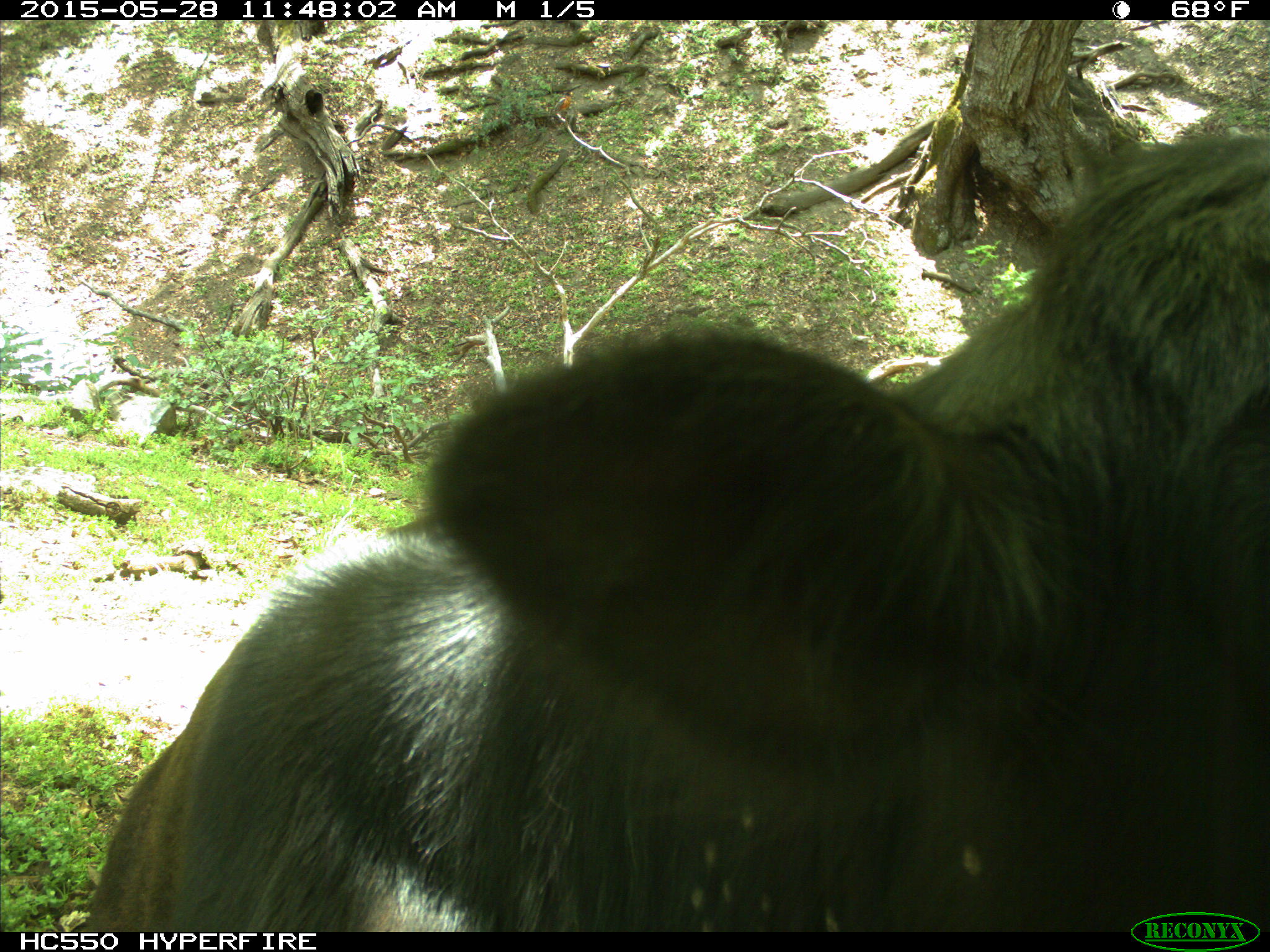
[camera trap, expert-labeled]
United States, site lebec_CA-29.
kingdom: Animalia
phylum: Chordata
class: Mammalia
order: Artiodactyla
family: Bovidae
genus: Bos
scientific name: Bos taurus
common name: domestic cow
Bos taurus (domestic cow).